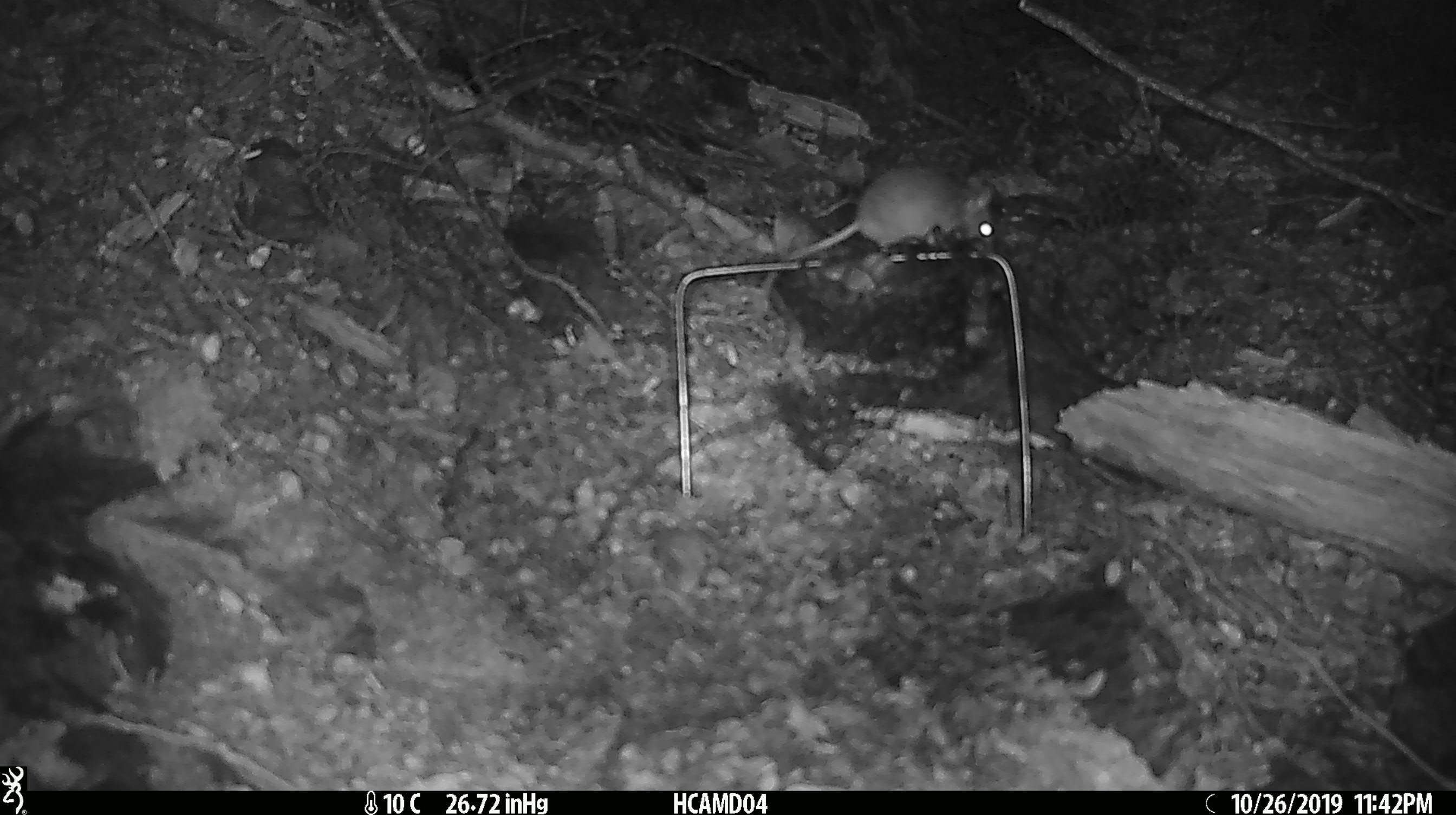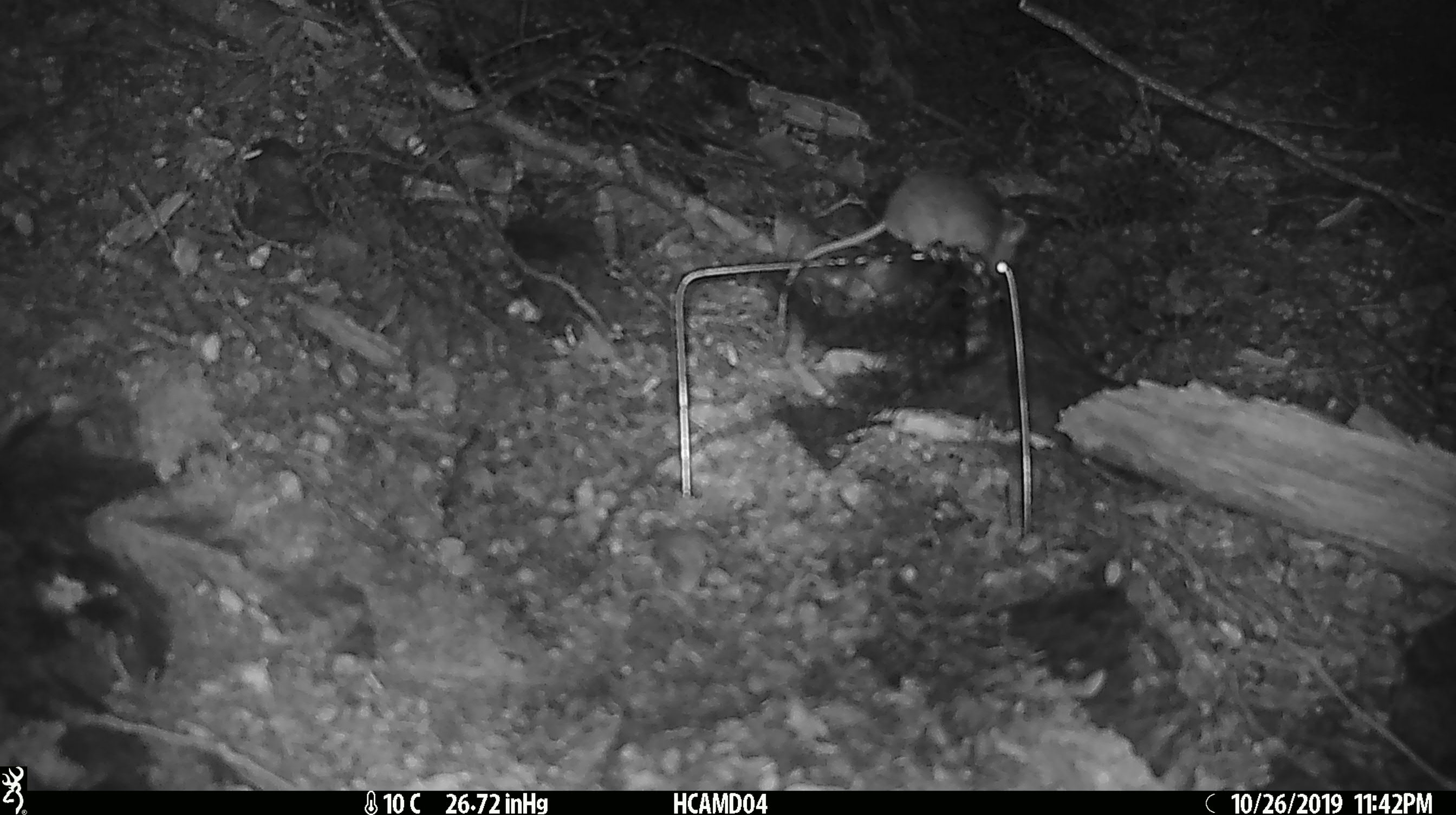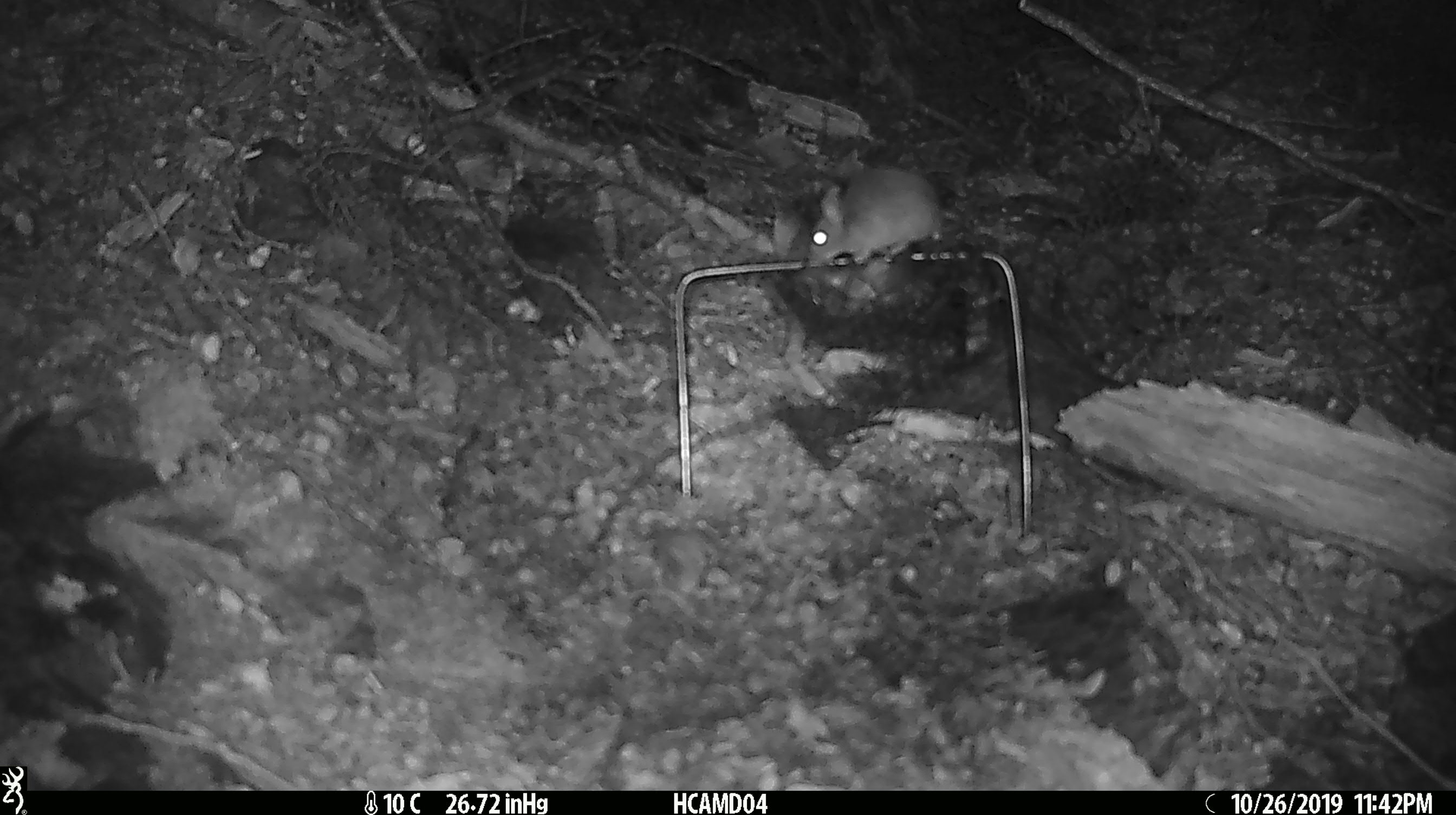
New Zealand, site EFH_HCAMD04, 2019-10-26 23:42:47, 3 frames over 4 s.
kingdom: Animalia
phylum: Chordata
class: Mammalia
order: Rodentia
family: Muridae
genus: Mus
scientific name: Mus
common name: mouse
Mouse (Mus).